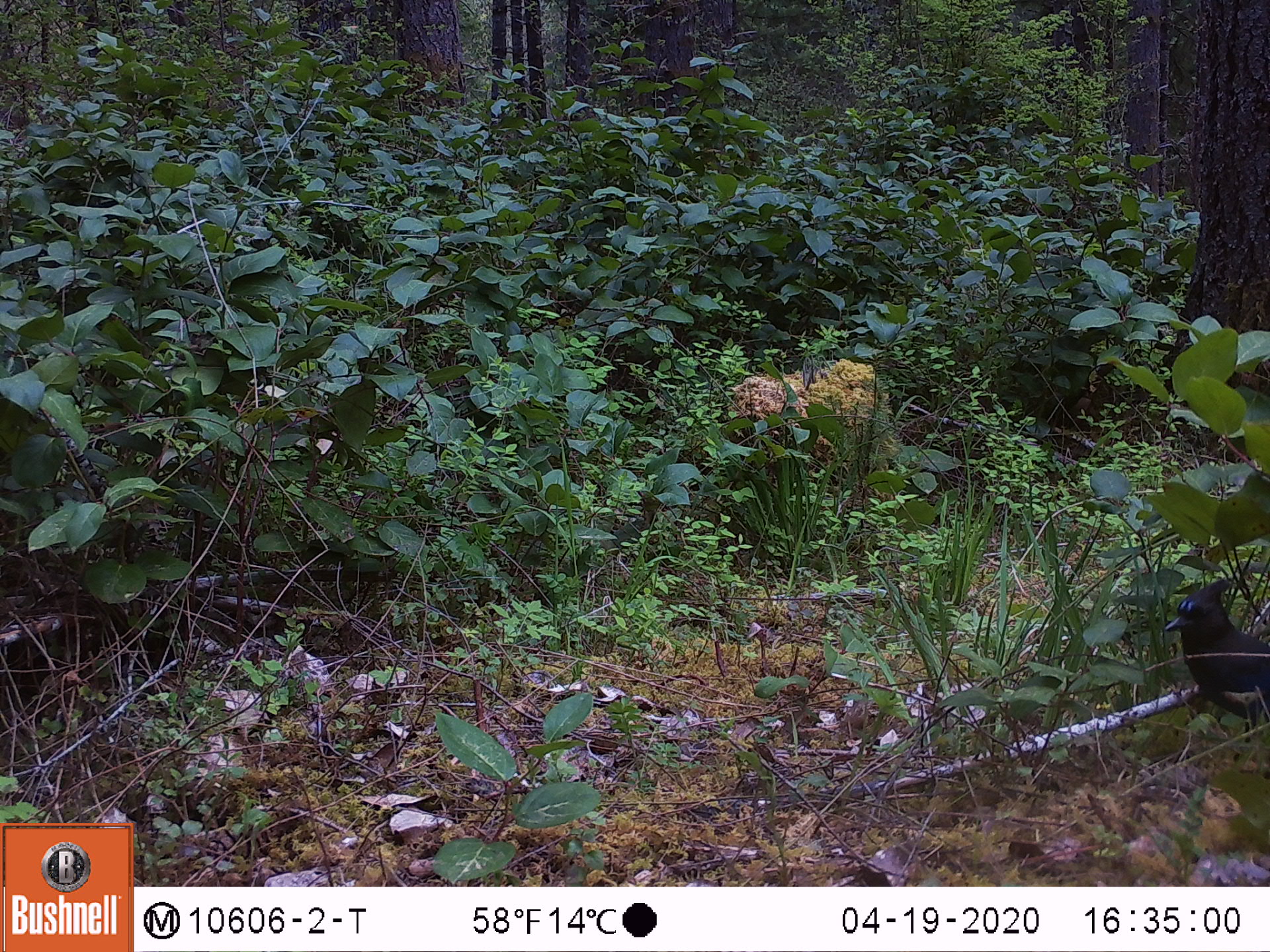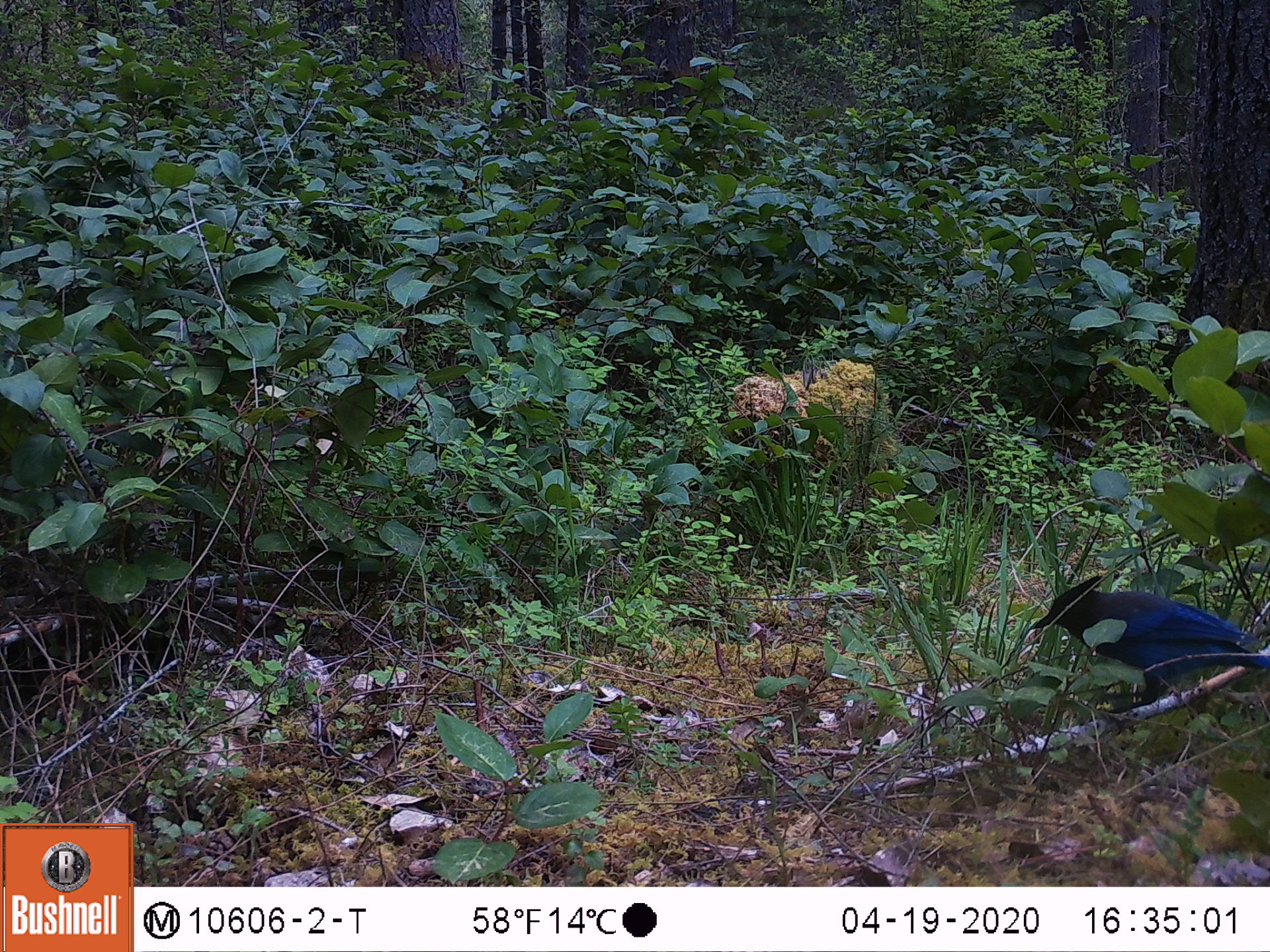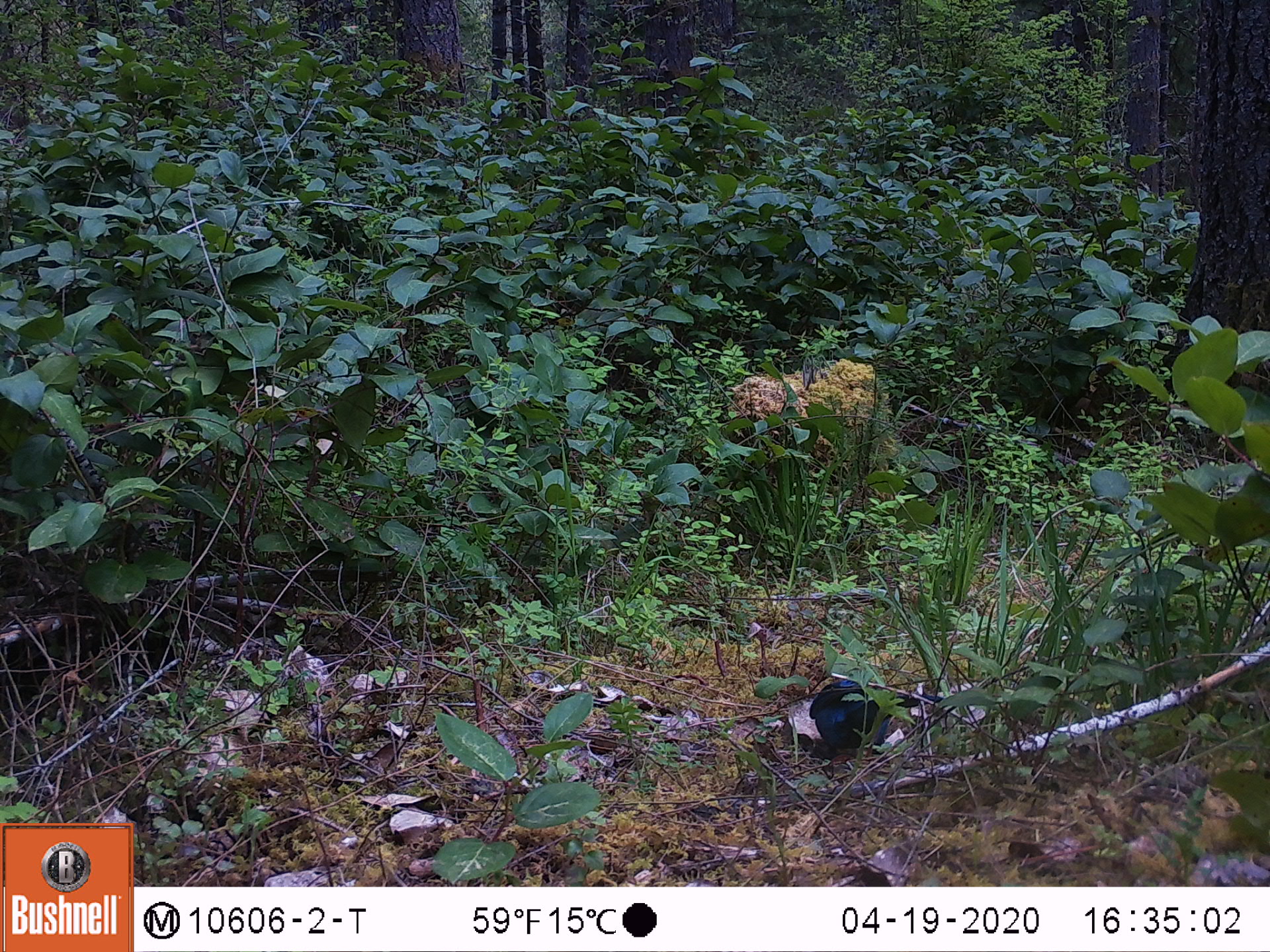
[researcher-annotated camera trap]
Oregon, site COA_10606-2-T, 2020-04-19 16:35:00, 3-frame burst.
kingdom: Animalia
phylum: Chordata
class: Aves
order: Passeriformes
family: Corvidae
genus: Cyanocitta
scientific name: Cyanocitta stelleri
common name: steller's jay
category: stellers jay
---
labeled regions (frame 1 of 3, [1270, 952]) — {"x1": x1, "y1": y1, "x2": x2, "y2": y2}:
stellers jay: {"x1": 1169, "y1": 575, "x2": 1263, "y2": 726}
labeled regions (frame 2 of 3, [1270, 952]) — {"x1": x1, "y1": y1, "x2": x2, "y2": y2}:
stellers jay: {"x1": 1034, "y1": 577, "x2": 1263, "y2": 713}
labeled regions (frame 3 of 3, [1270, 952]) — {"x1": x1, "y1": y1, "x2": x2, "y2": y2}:
stellers jay: {"x1": 795, "y1": 676, "x2": 921, "y2": 763}